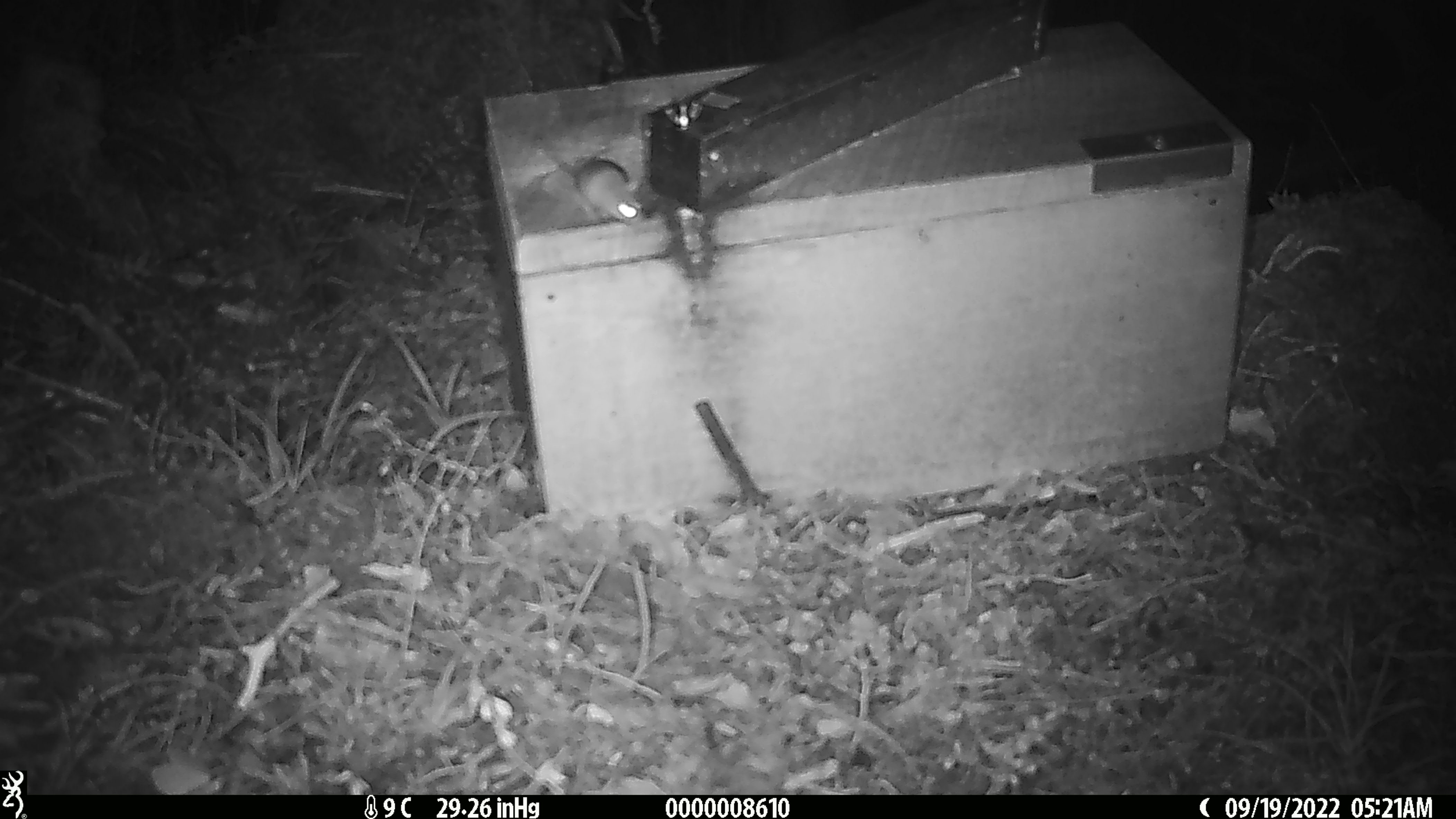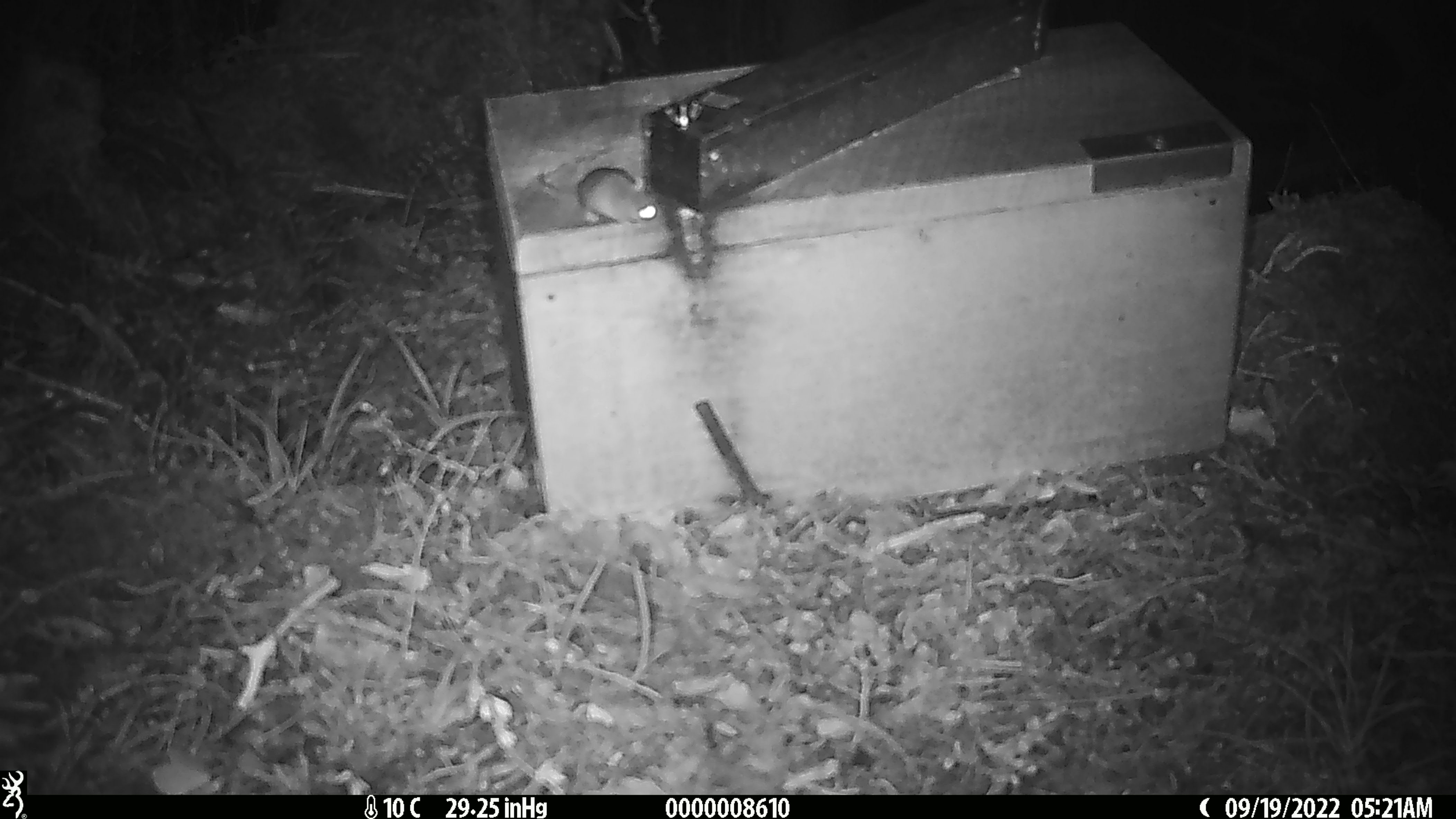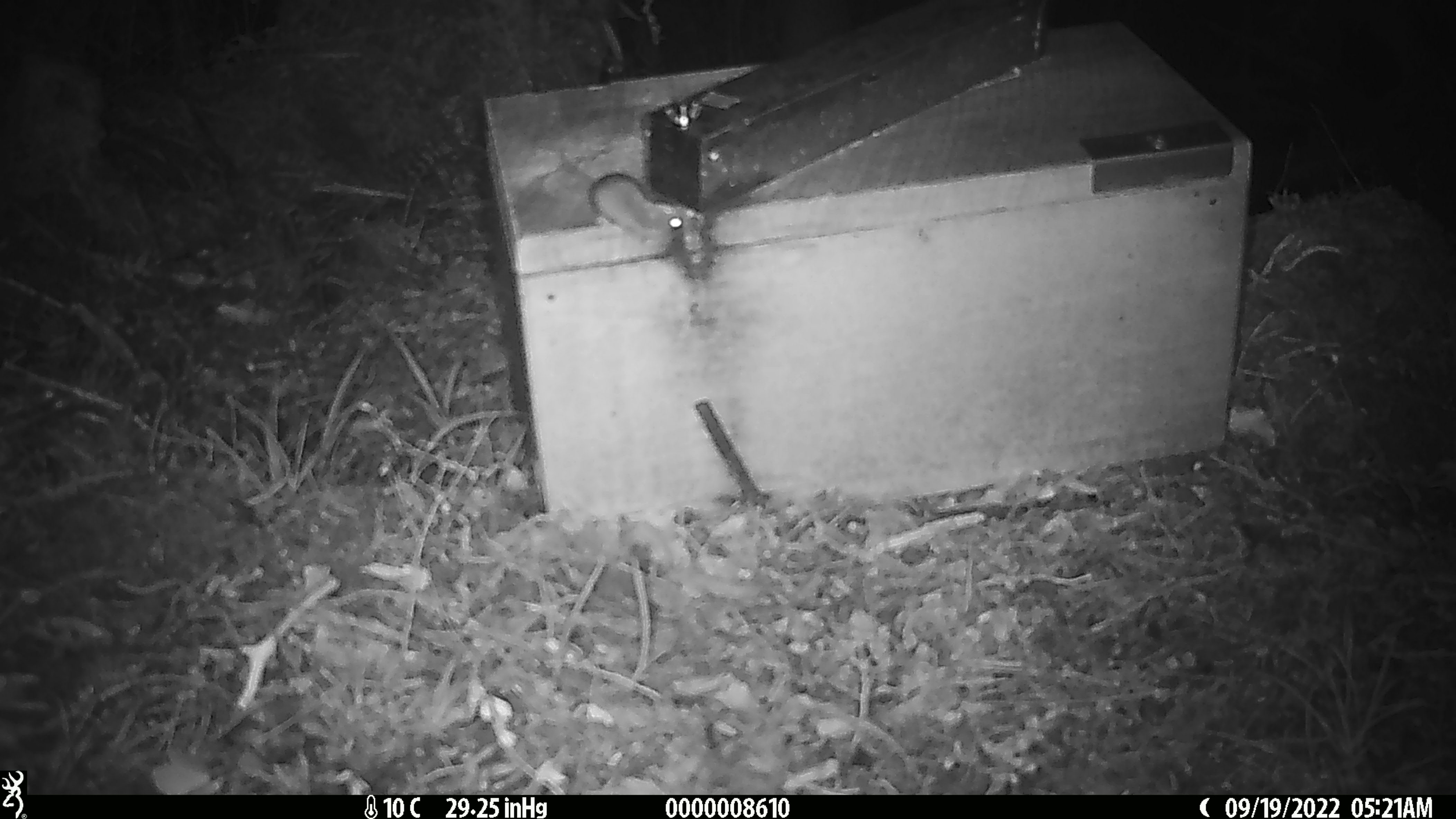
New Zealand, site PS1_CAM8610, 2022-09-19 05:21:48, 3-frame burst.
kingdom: Animalia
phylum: Chordata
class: Mammalia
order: Rodentia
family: Muridae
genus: Mus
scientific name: Mus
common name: mouse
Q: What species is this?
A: Mouse (Mus).